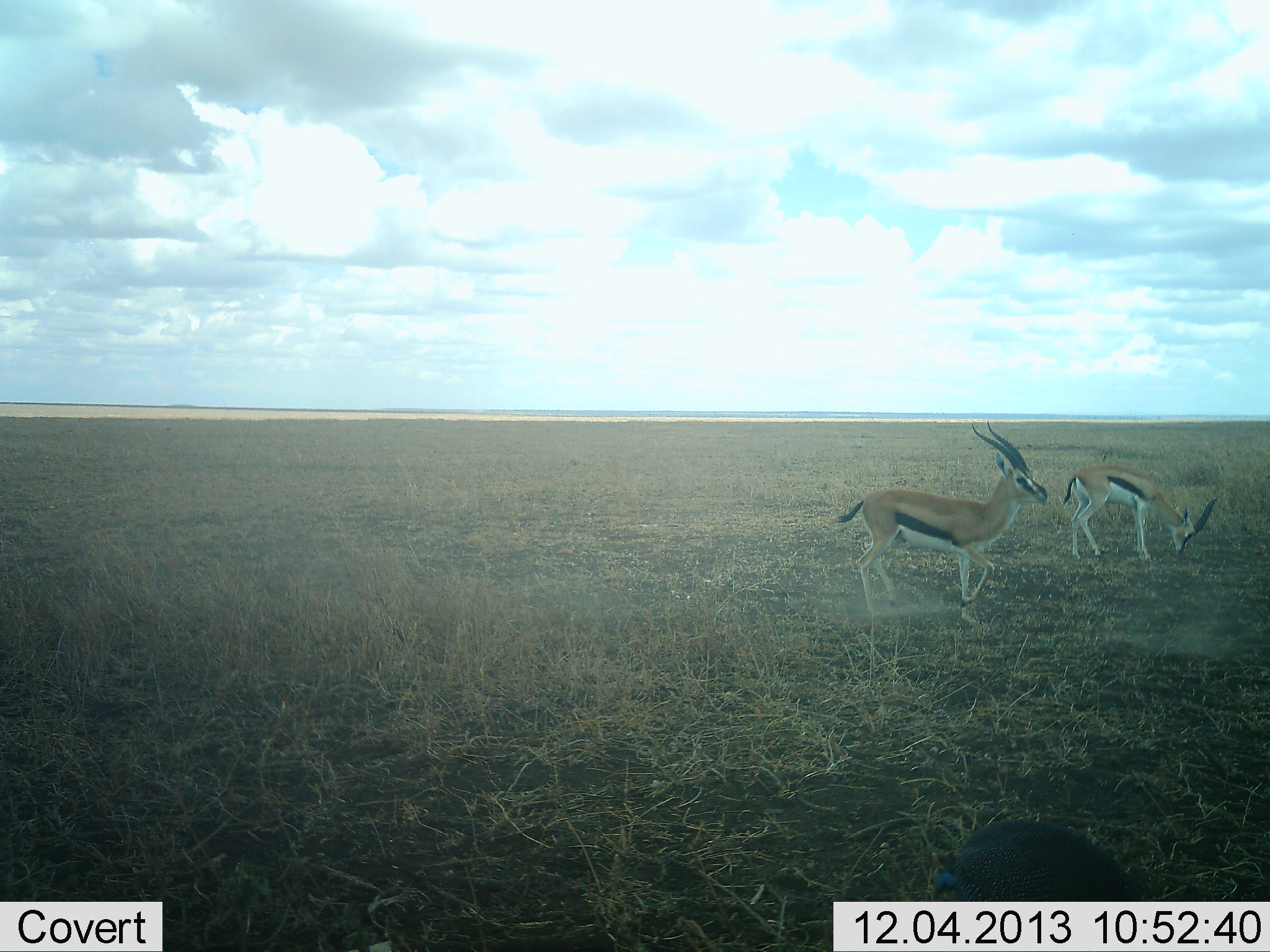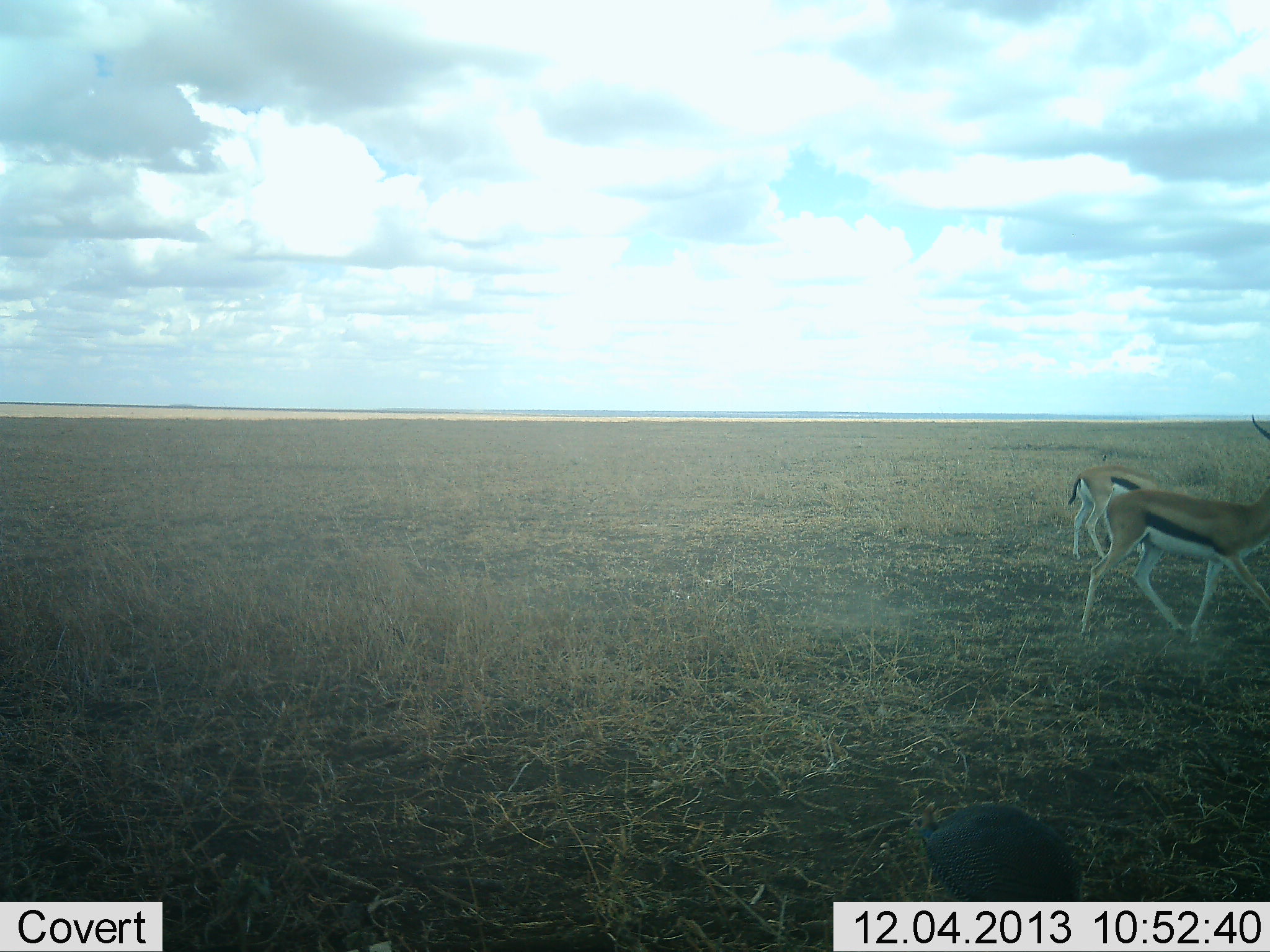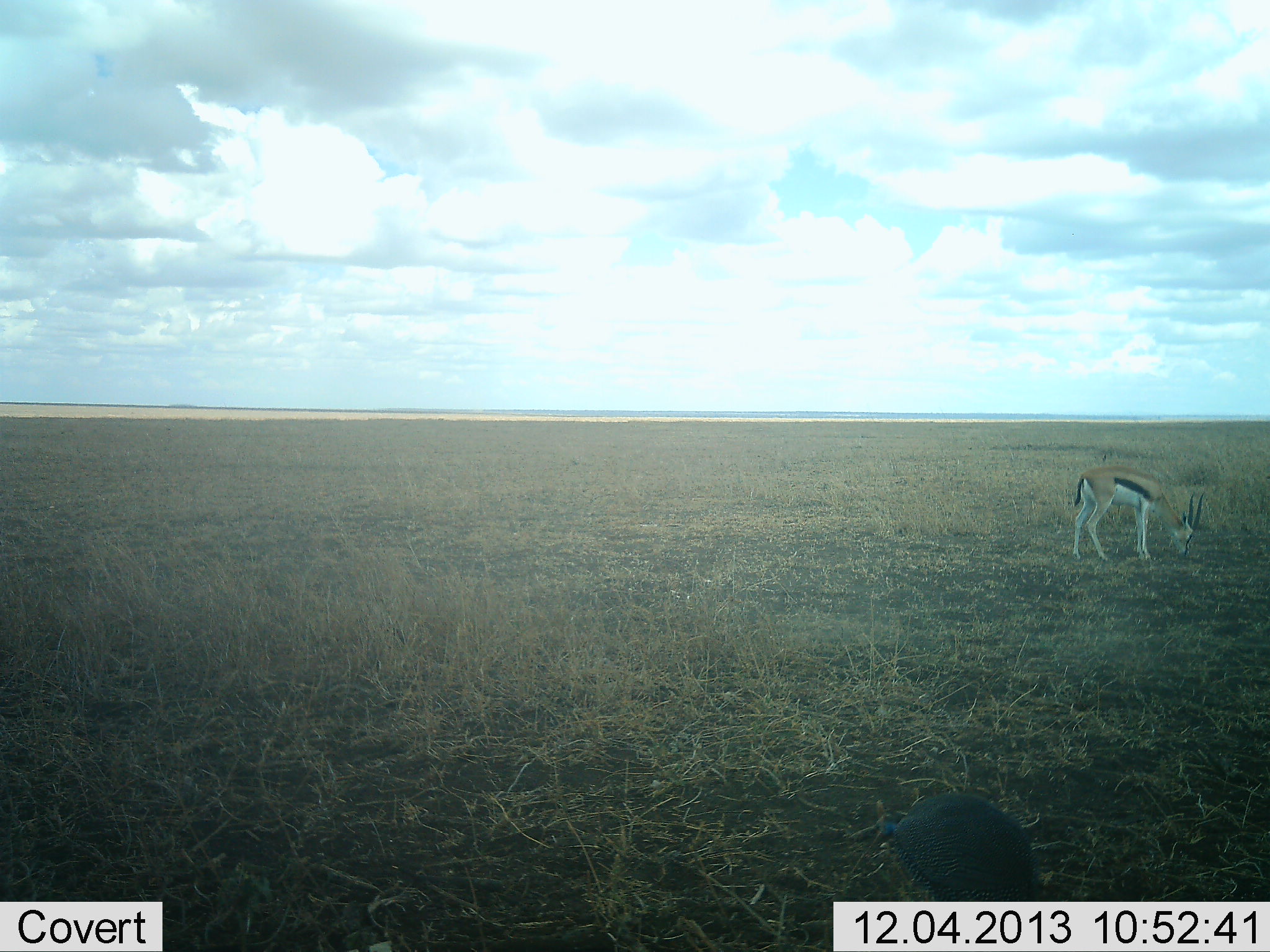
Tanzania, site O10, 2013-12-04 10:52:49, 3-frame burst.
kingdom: Animalia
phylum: Chordata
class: Mammalia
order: Artiodactyla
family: Bovidae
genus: Eudorcas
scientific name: Eudorcas thomsonii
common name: thomson's gazelle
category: gazellethomsons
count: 2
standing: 23%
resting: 0%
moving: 92%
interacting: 0%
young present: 0%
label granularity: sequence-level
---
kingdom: Animalia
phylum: Chordata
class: Aves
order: Galliformes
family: Numididae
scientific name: Numididae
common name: guinea fowl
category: guineafowl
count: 1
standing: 30%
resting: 0%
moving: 80%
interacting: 0%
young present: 0%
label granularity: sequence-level